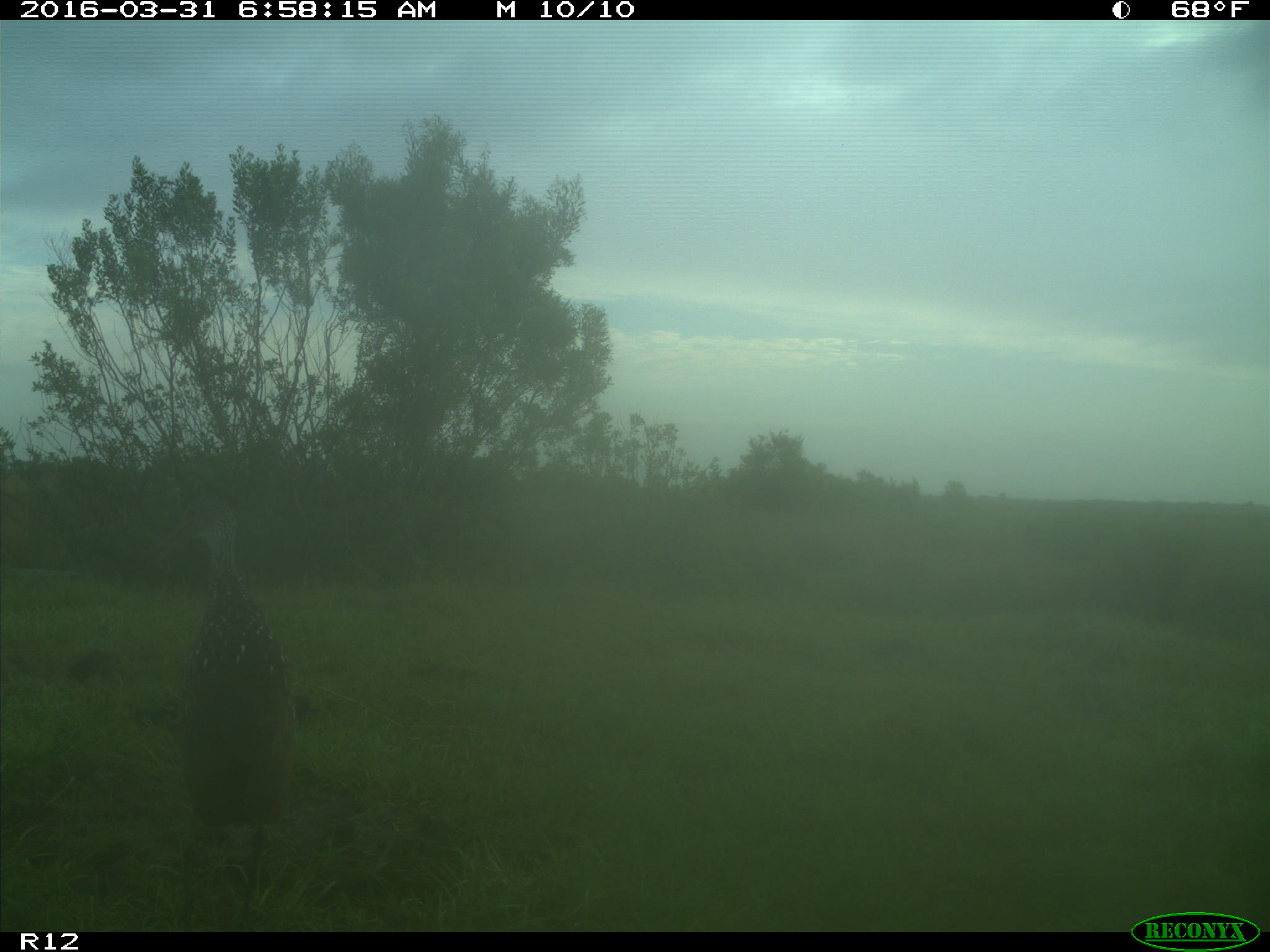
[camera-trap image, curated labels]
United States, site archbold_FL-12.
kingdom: Animalia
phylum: Chordata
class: Aves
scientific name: Aves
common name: birds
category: unidentified bird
Unidentified bird (birds) (Aves).